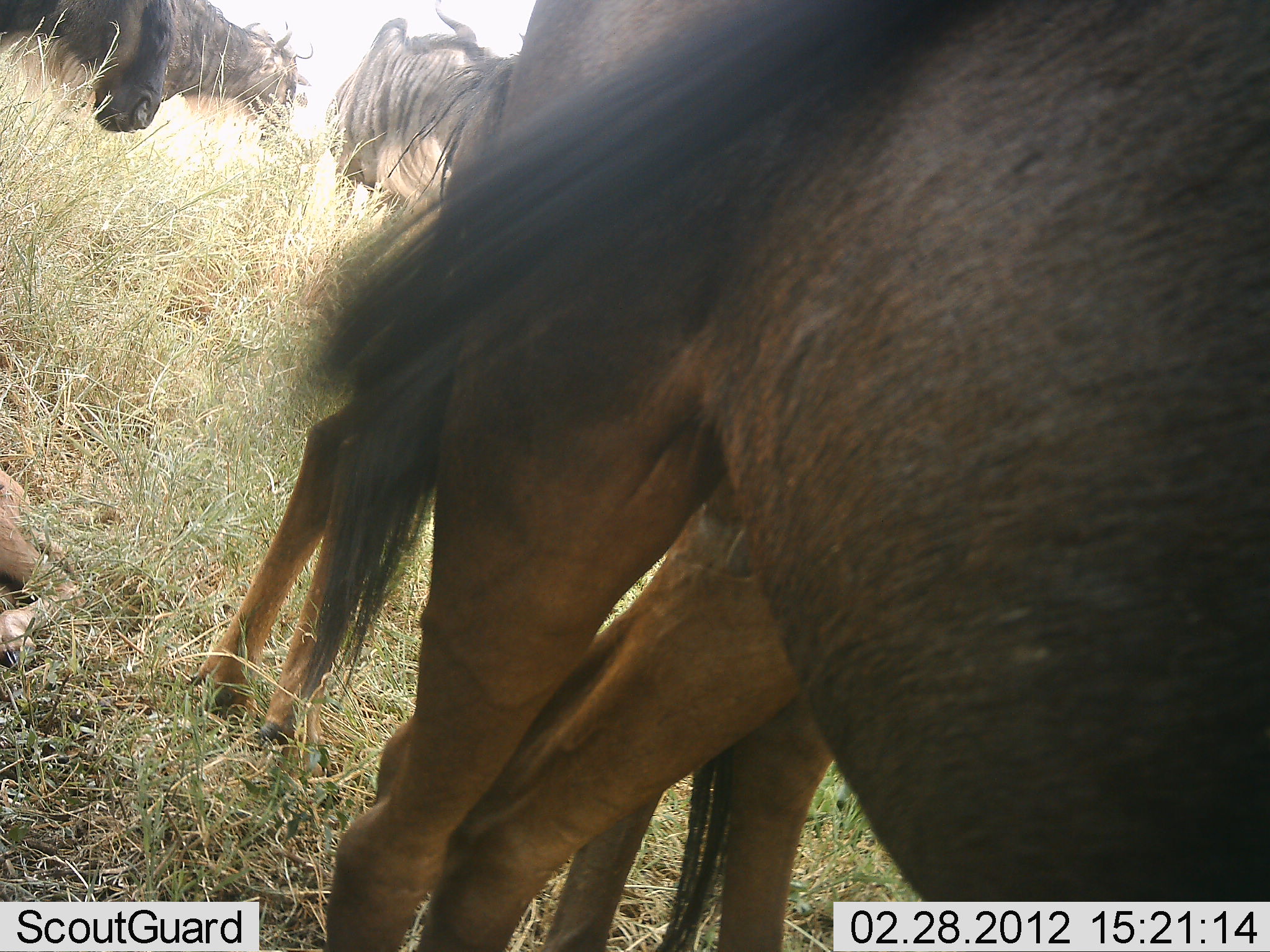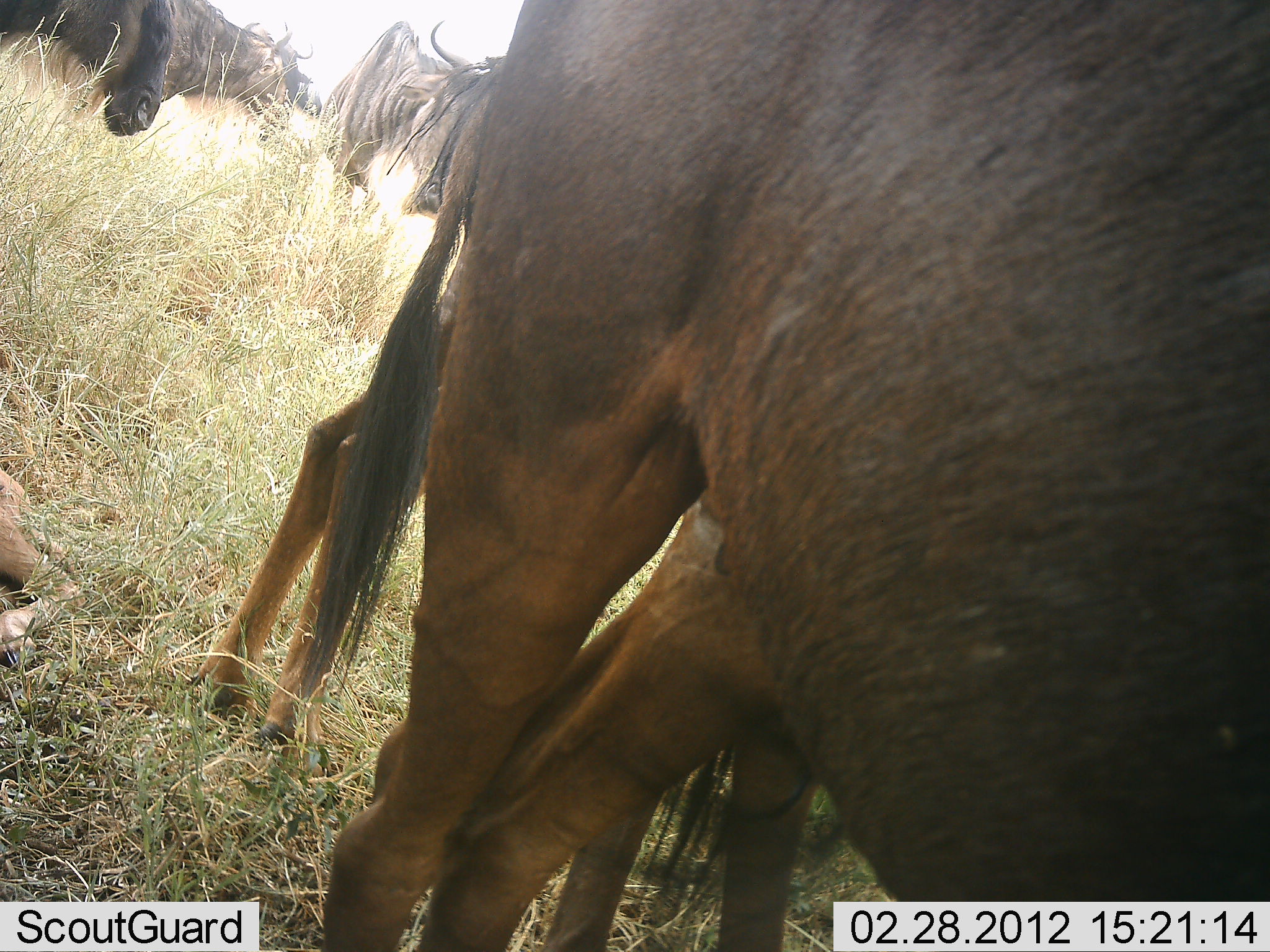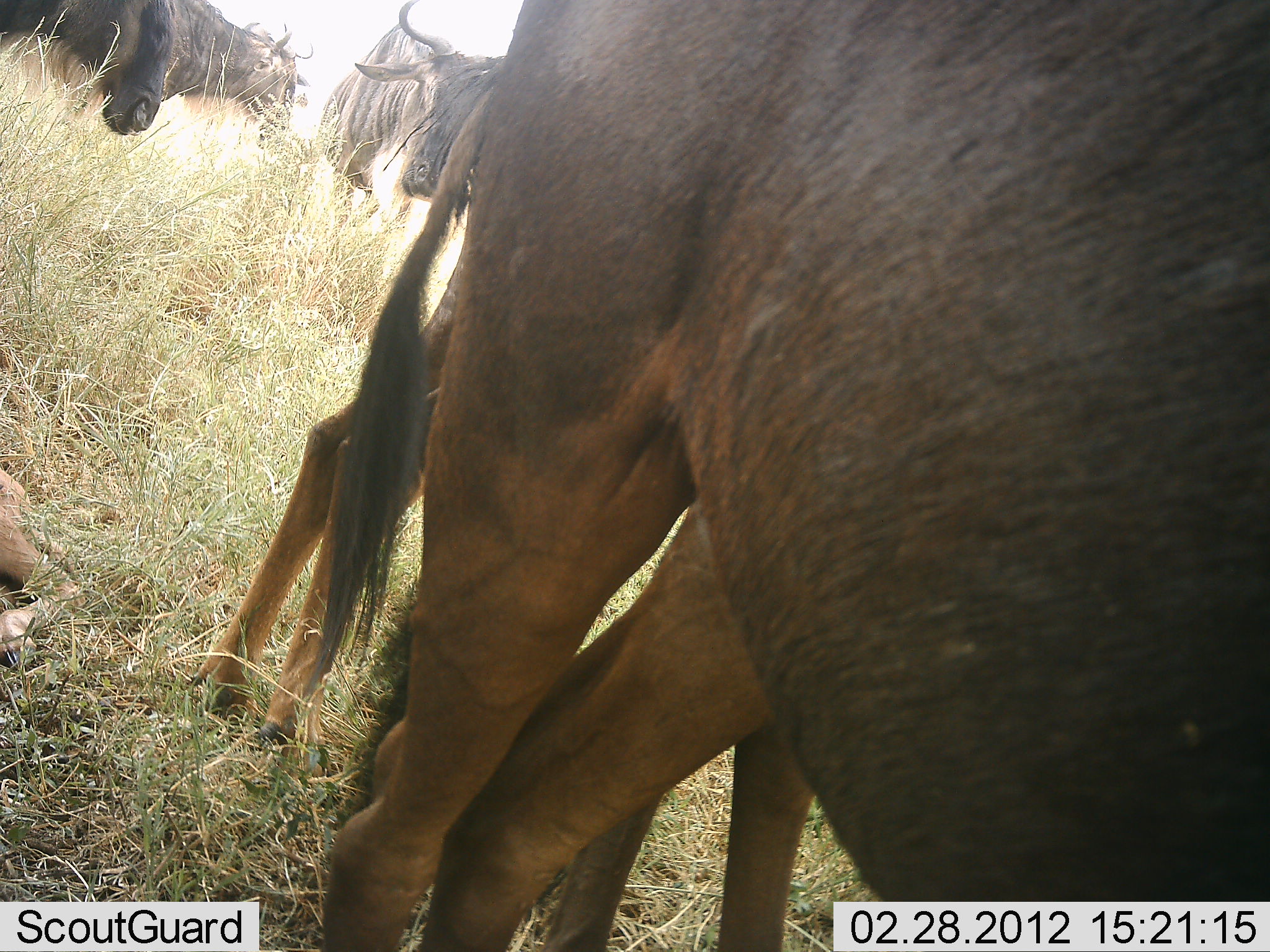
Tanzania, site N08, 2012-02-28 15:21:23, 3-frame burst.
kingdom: Animalia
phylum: Chordata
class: Mammalia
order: Artiodactyla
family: Bovidae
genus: Connochaetes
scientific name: Connochaetes taurinus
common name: blue wildebeest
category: wildebeest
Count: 6.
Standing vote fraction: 94%.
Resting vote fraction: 39%.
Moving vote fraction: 6%.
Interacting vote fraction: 6%.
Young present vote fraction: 44%.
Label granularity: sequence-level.